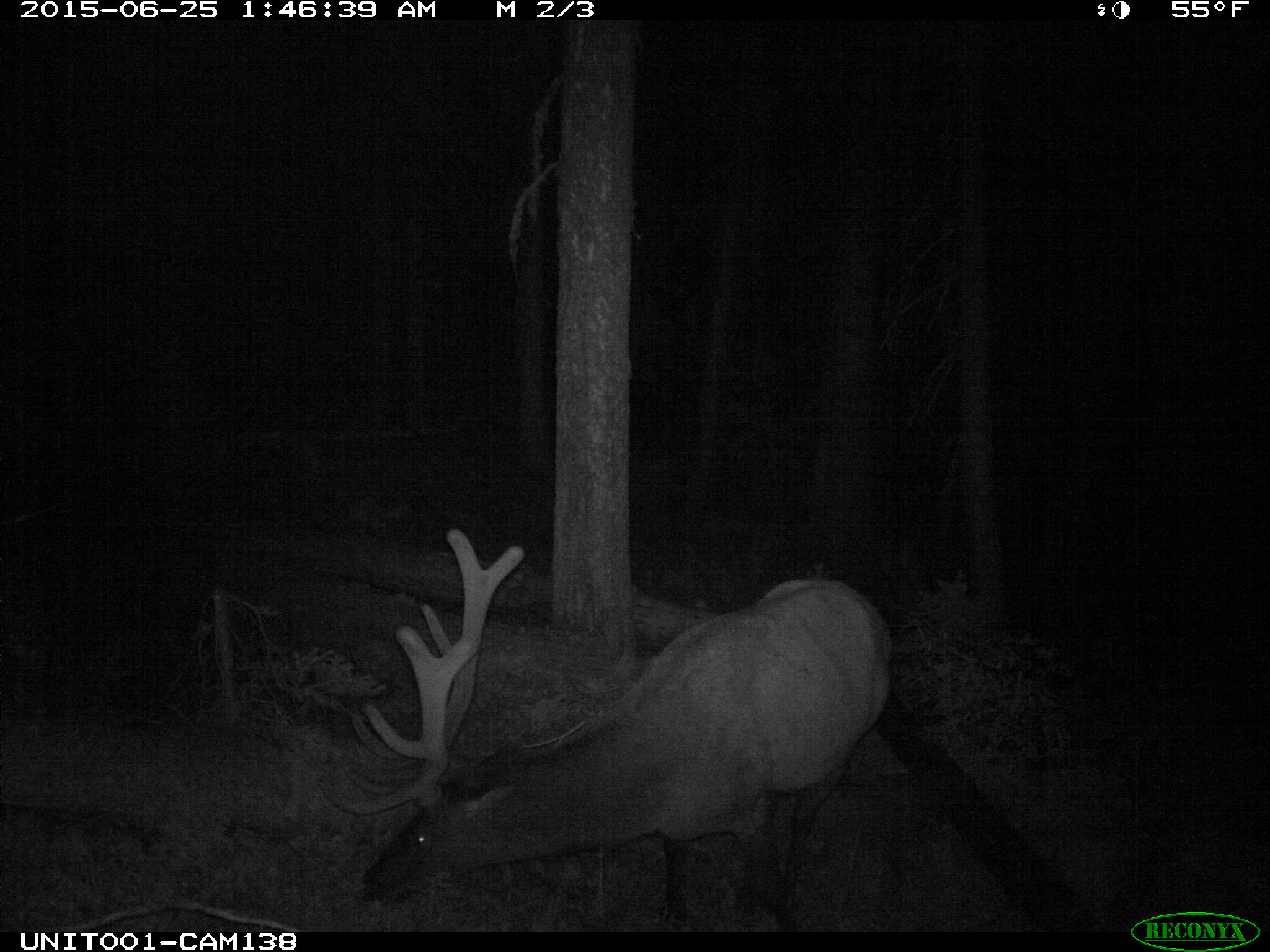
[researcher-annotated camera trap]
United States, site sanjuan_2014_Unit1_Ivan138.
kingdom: Animalia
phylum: Chordata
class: Mammalia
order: Artiodactyla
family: Cervidae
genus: Cervus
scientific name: Cervus elaphus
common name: red deer